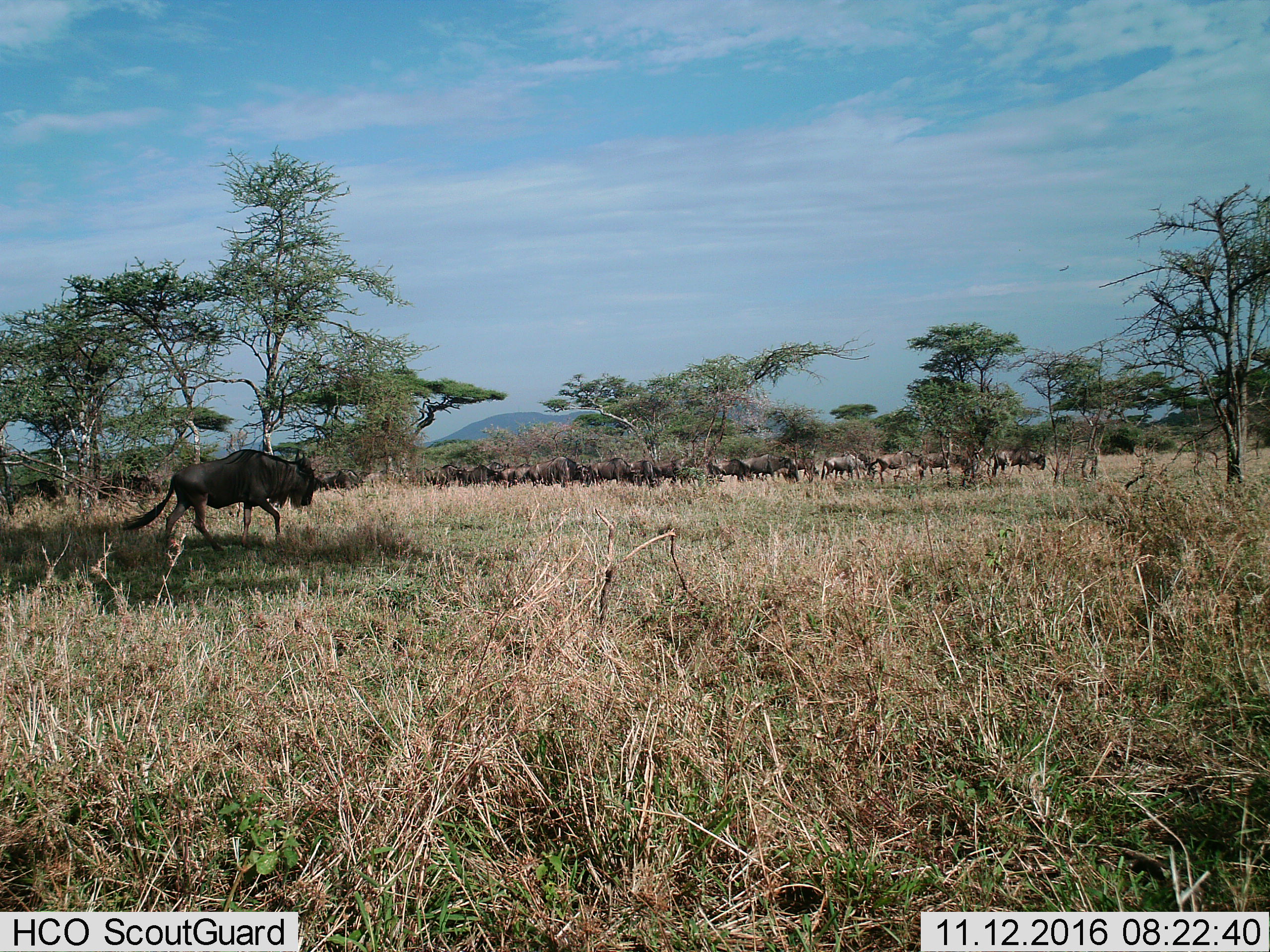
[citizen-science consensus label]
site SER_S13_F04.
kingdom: Animalia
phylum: Chordata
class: Mammalia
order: Artiodactyla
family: Bovidae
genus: Connochaetes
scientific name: Connochaetes taurinus taurinus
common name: blue wildebeest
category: wildebeestblue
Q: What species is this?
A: Wildebeestblue (blue wildebeest) (Connochaetes taurinus taurinus).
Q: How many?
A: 11-50.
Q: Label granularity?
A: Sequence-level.